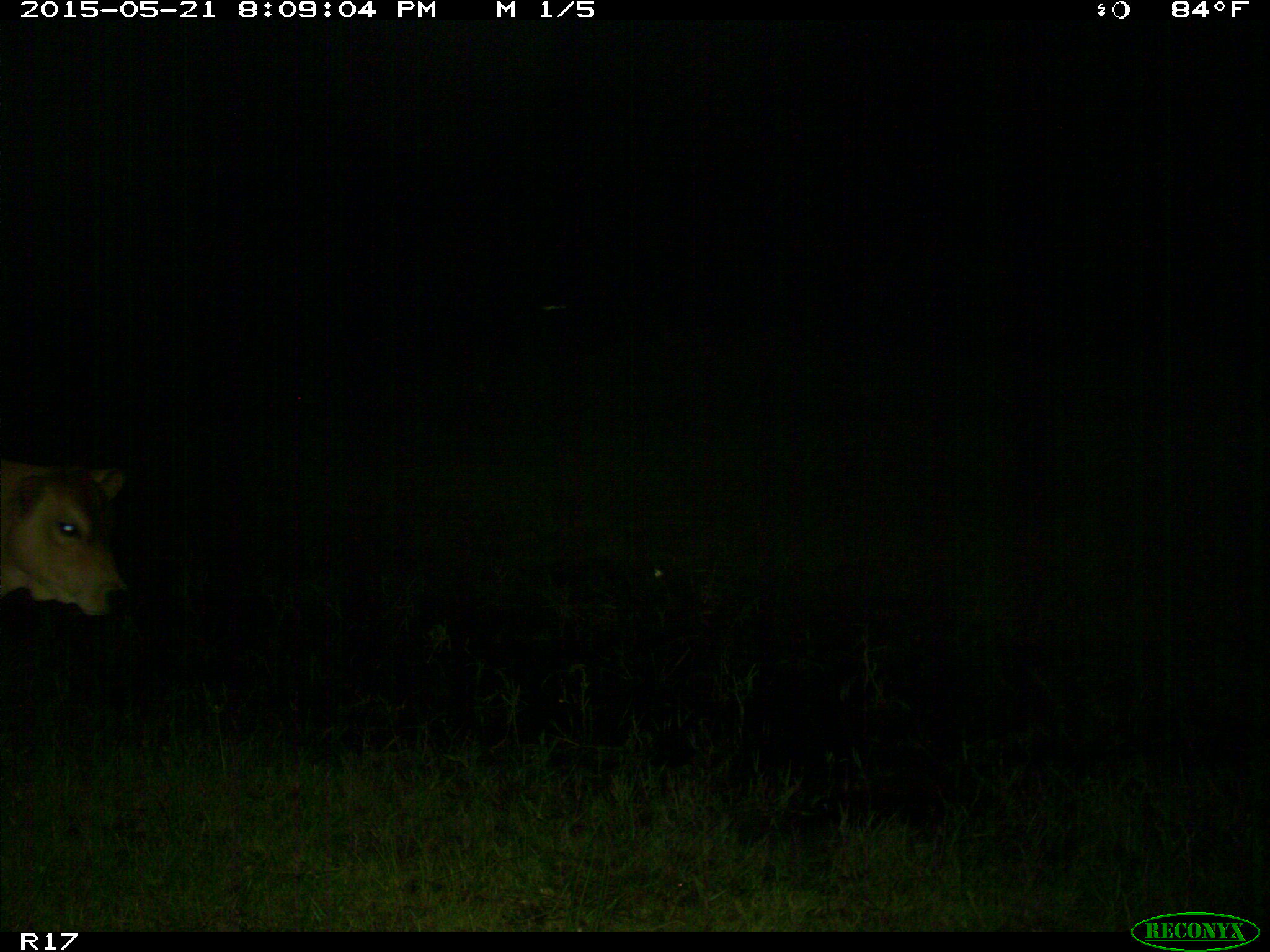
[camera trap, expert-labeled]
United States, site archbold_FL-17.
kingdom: Animalia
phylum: Chordata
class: Mammalia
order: Artiodactyla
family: Bovidae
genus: Bos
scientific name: Bos taurus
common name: domestic cow